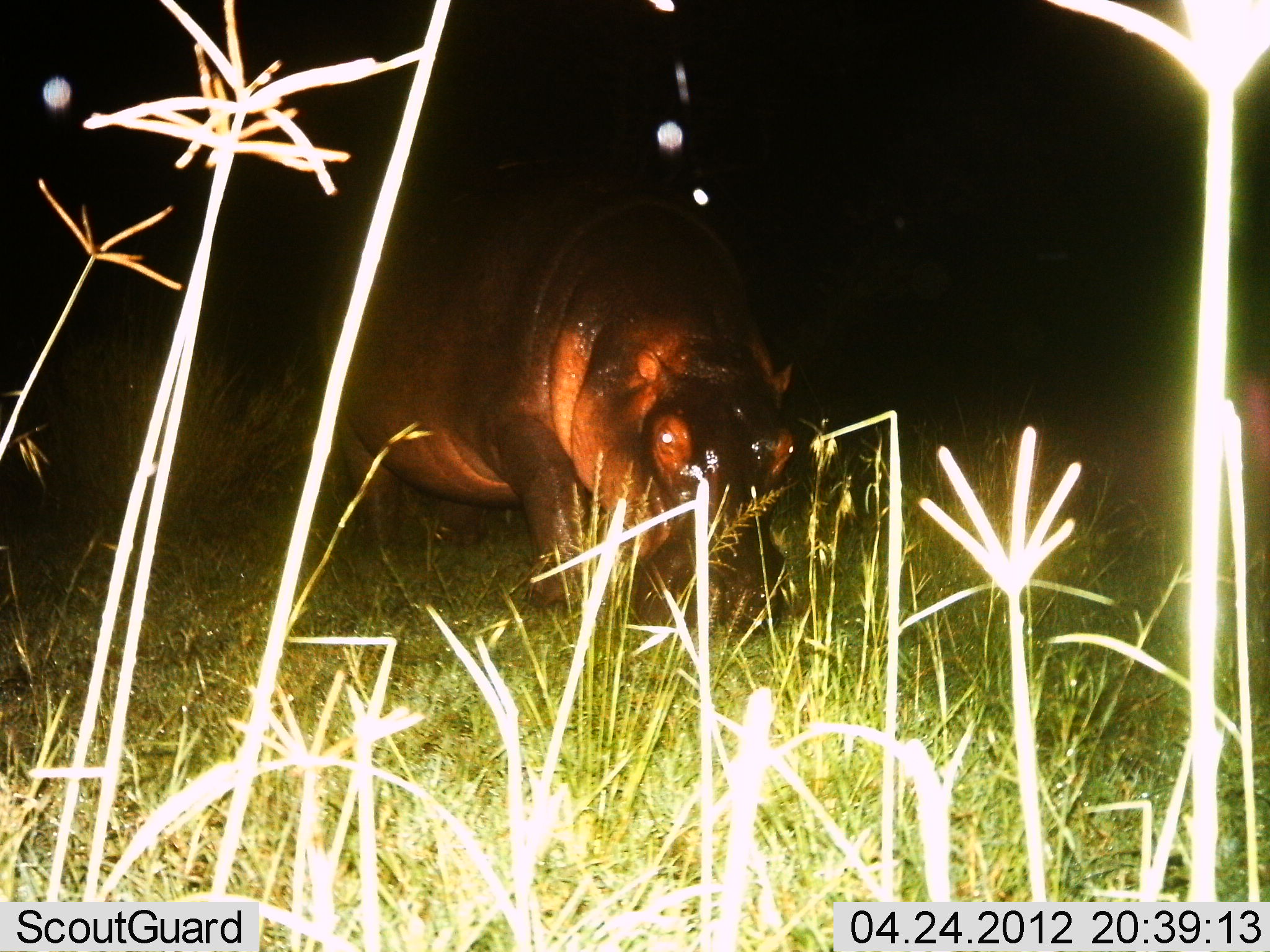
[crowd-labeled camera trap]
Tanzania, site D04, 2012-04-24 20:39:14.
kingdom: Animalia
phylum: Chordata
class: Mammalia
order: Artiodactyla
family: Hippopotamidae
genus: Hippopotamus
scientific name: Hippopotamus amphibius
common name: hippopotamus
Hippopotamus (Hippopotamus amphibius), count 1. Behavior (volunteer vote fractions): standing 35%, resting 0%, moving 20%, interacting 0%. Young present (vote fraction): 0%. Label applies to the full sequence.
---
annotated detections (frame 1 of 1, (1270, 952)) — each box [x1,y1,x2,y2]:
animal: [296,154,796,642]